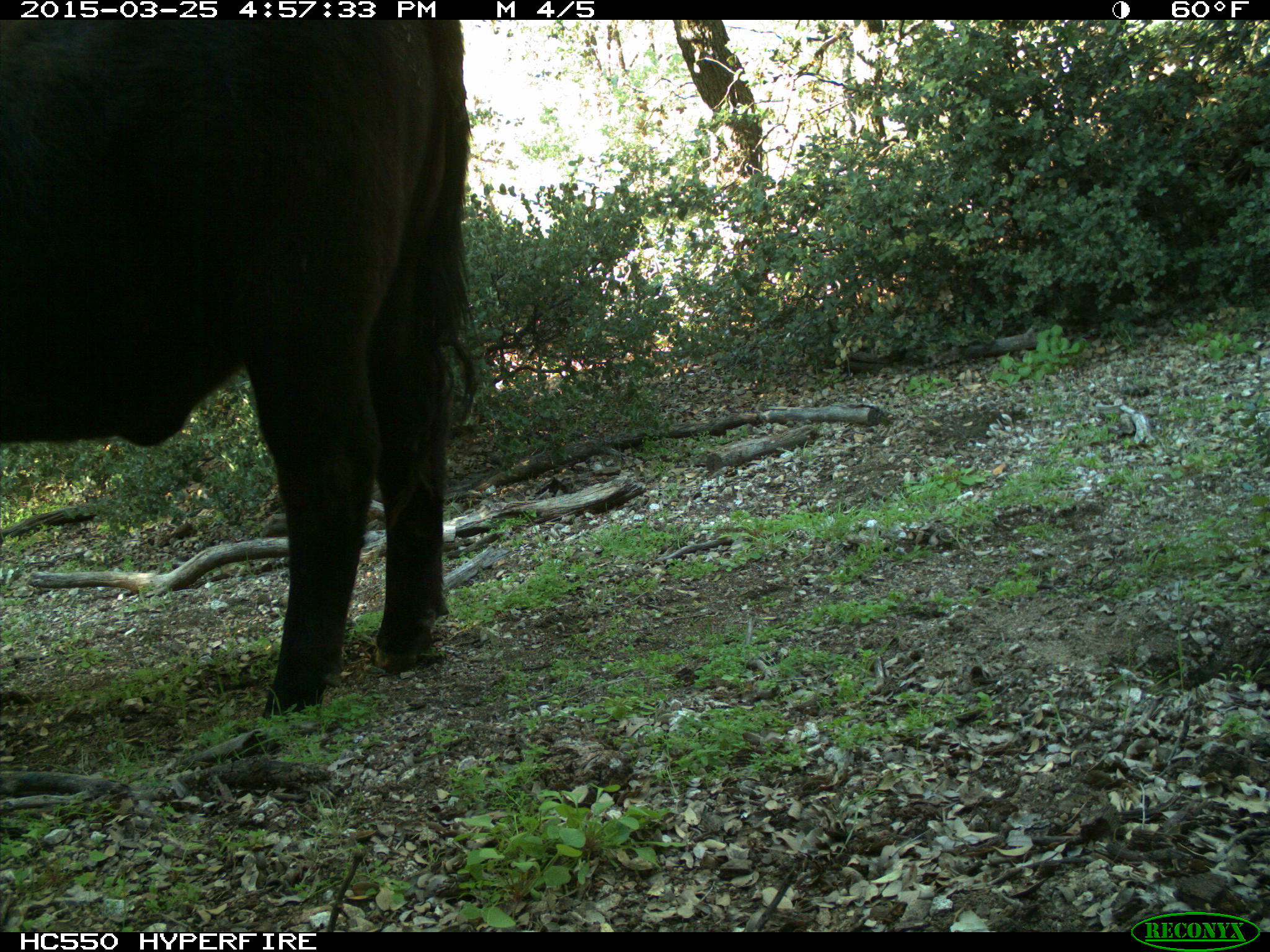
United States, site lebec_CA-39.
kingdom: Animalia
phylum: Chordata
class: Mammalia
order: Artiodactyla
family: Bovidae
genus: Bos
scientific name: Bos taurus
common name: domestic cow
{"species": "Bos taurus (domestic cow)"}